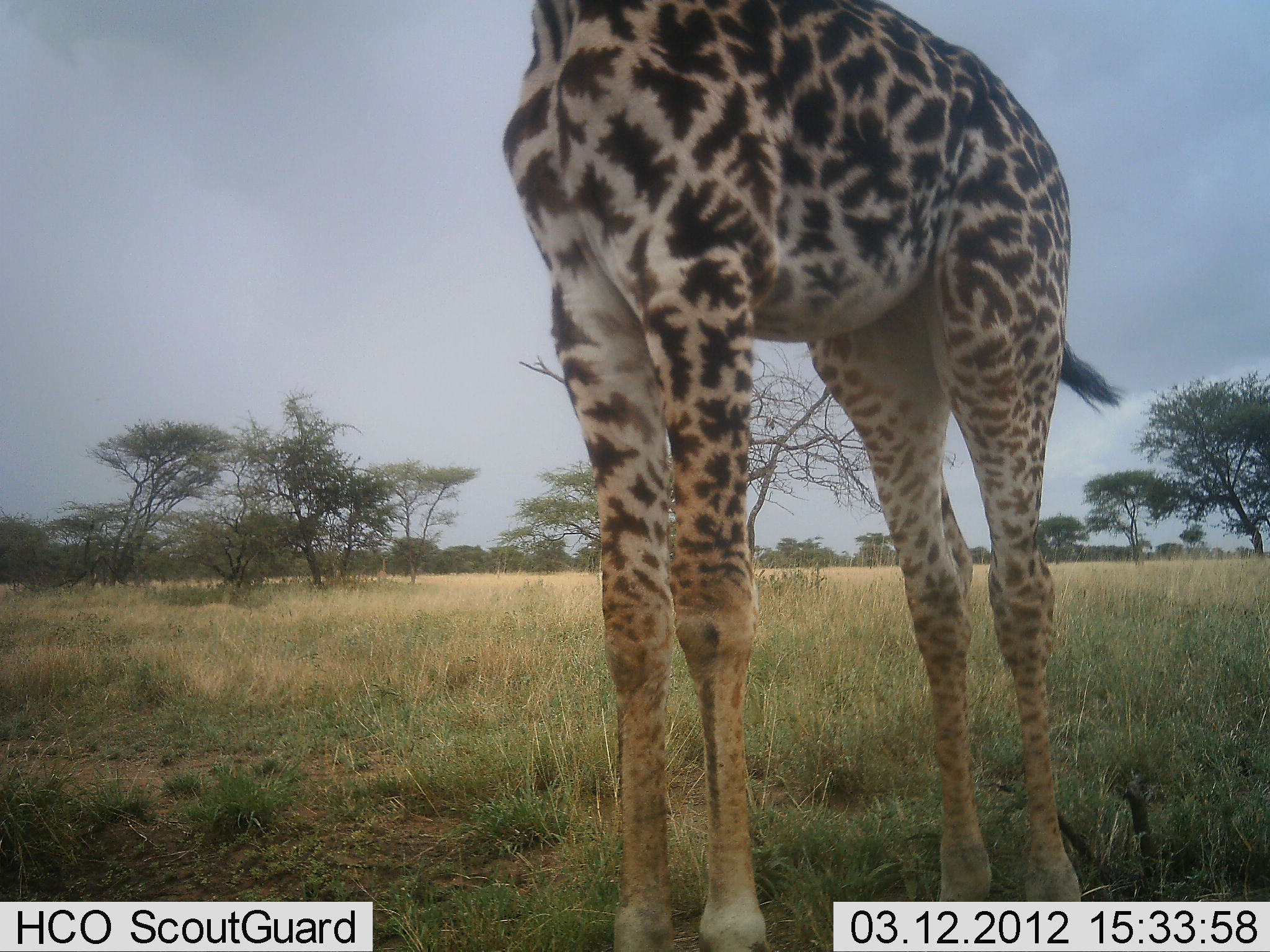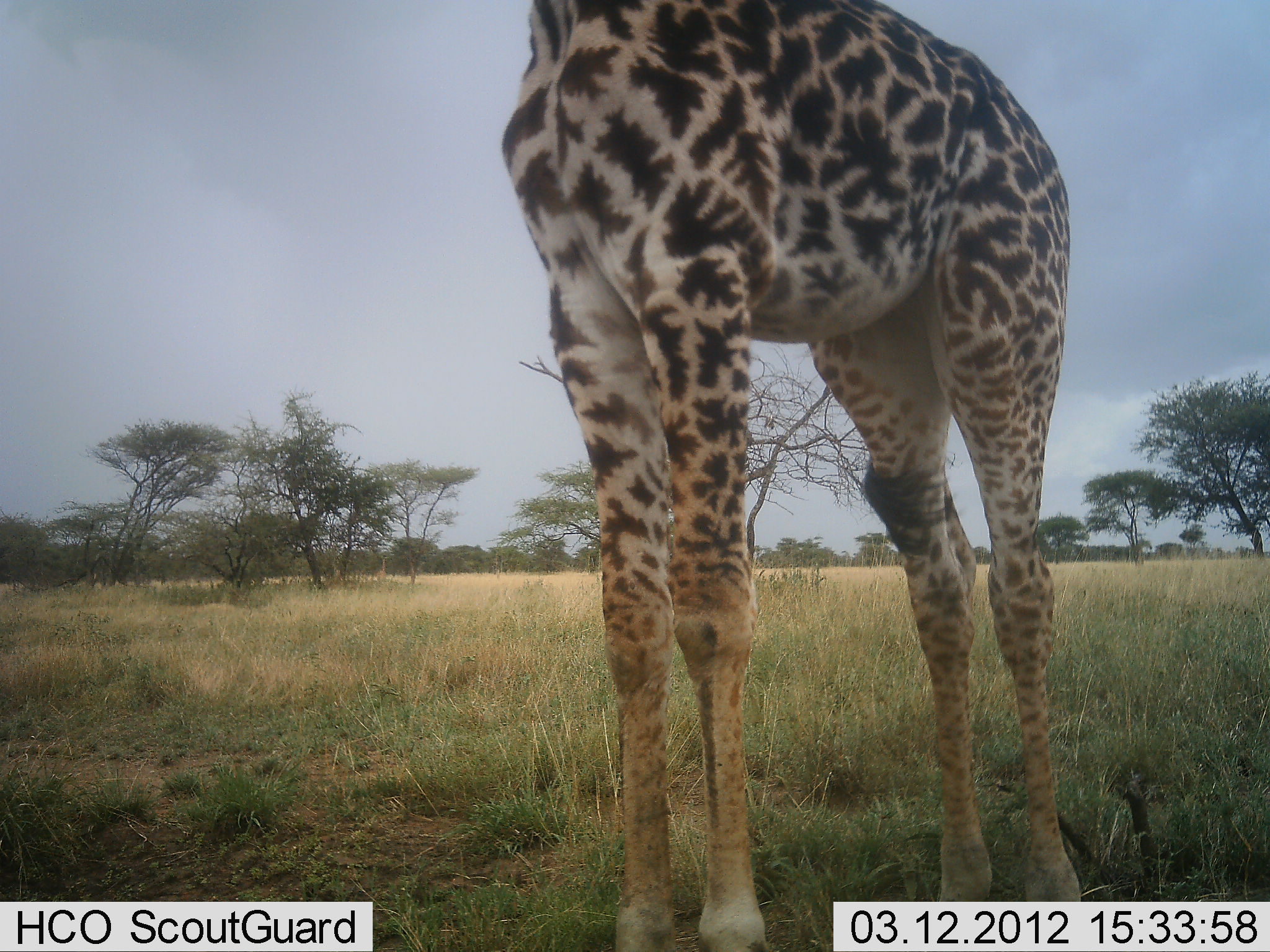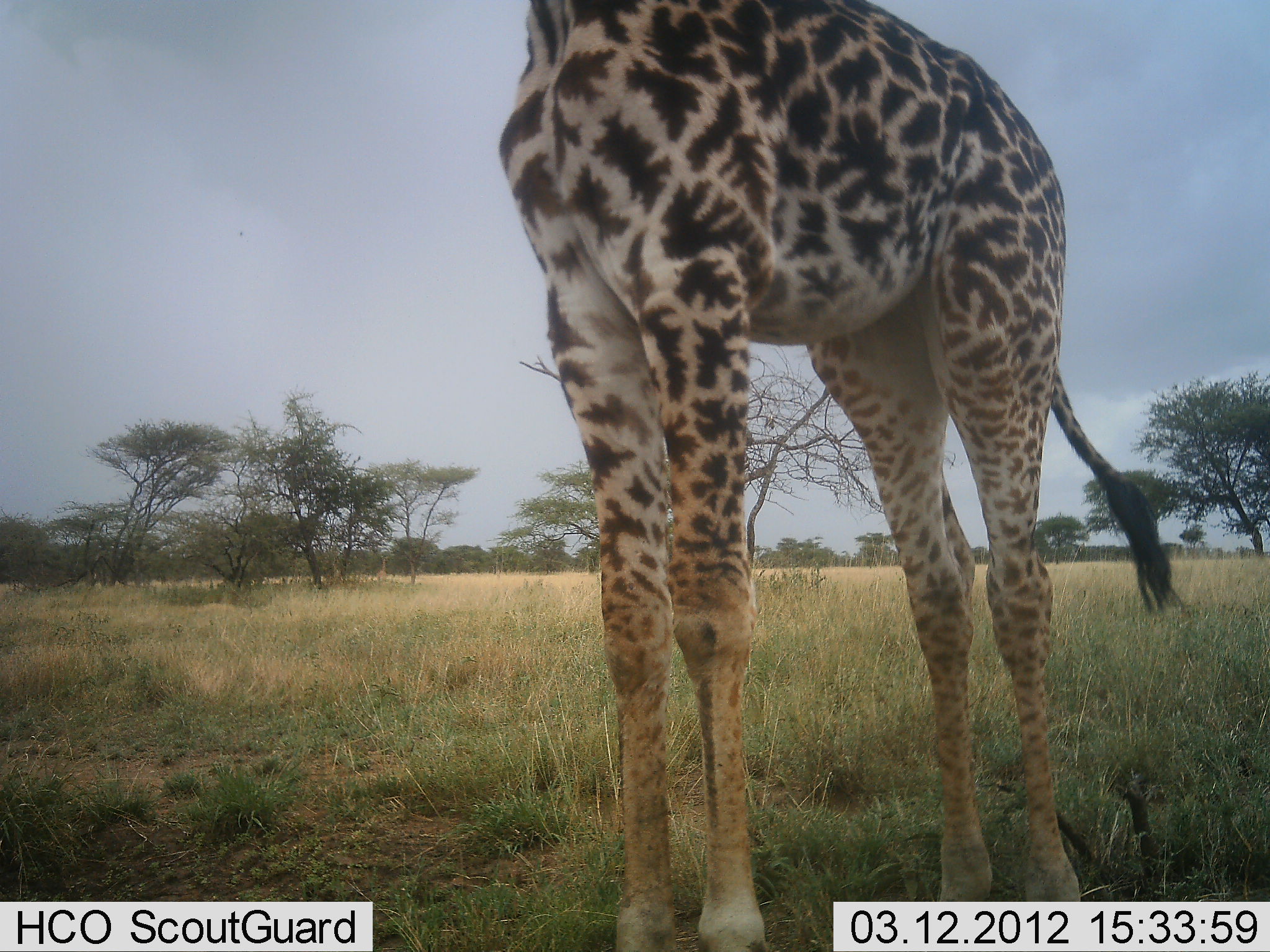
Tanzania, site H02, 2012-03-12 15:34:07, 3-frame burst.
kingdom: Animalia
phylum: Chordata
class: Mammalia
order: Artiodactyla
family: Giraffidae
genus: Giraffa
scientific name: Giraffa camelopardalis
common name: giraffe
Giraffe (Giraffa camelopardalis), count 1. Behavior (volunteer vote fractions): standing 90%, resting 0%, moving 5%, interacting 0%. Young present (vote fraction): 0%. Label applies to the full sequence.